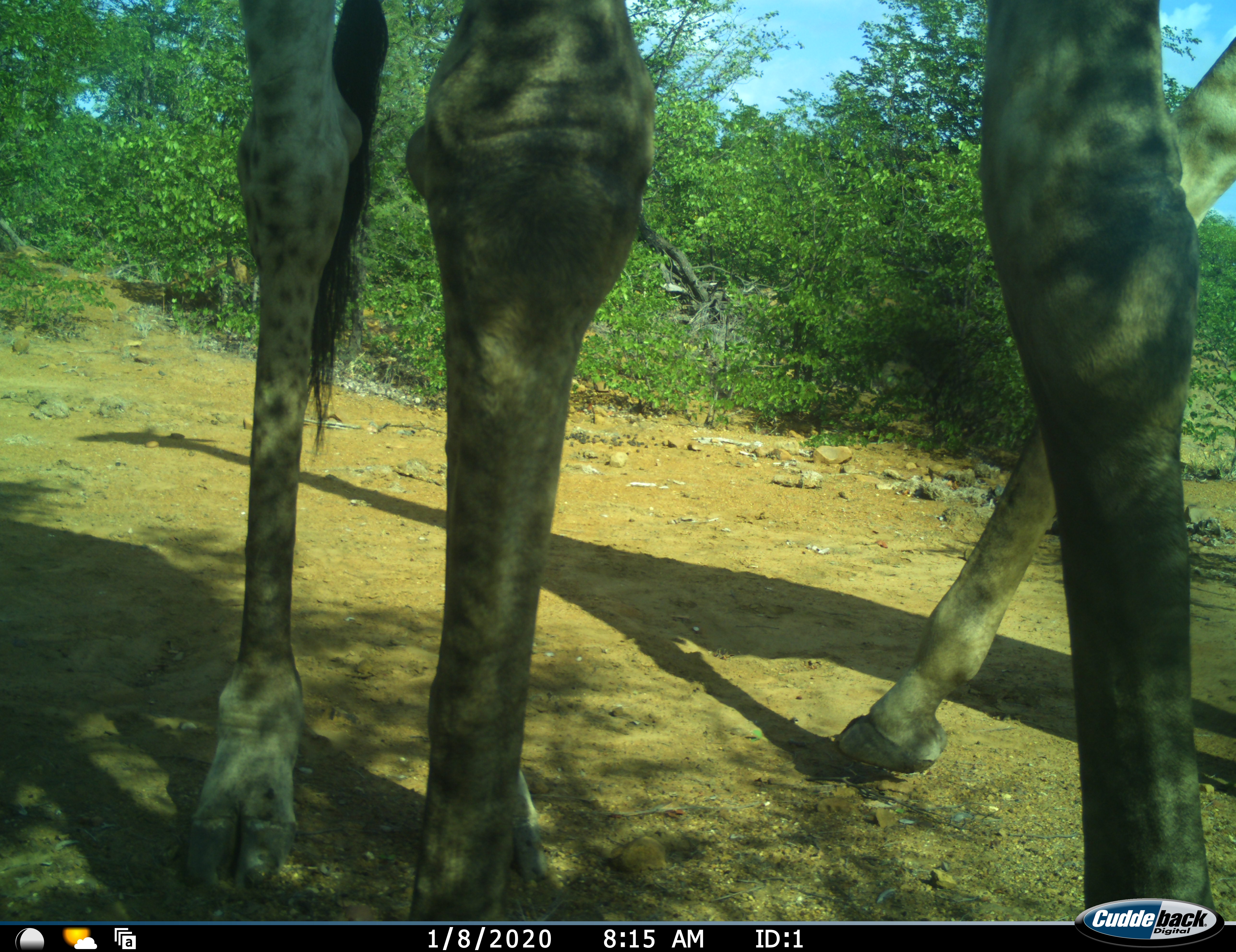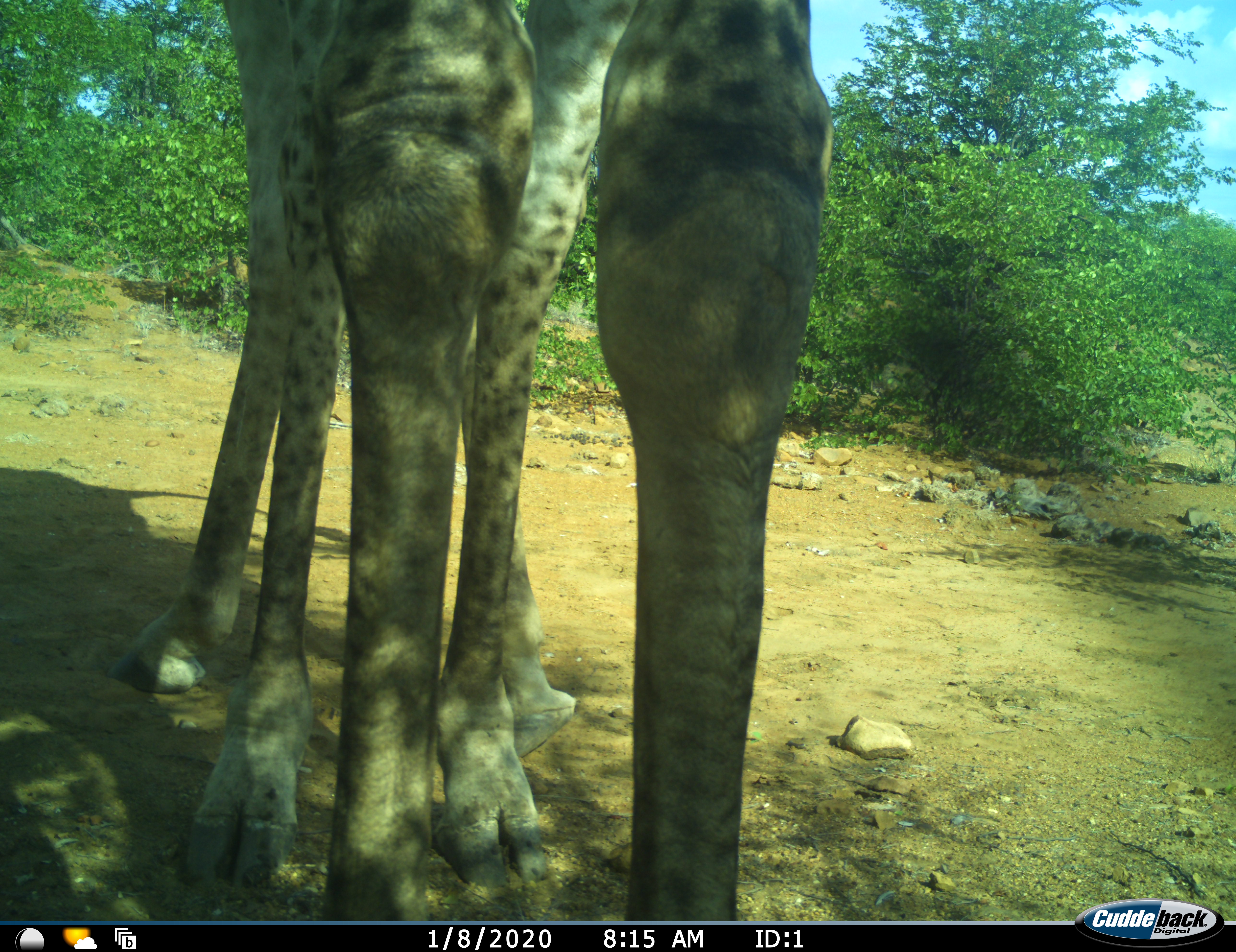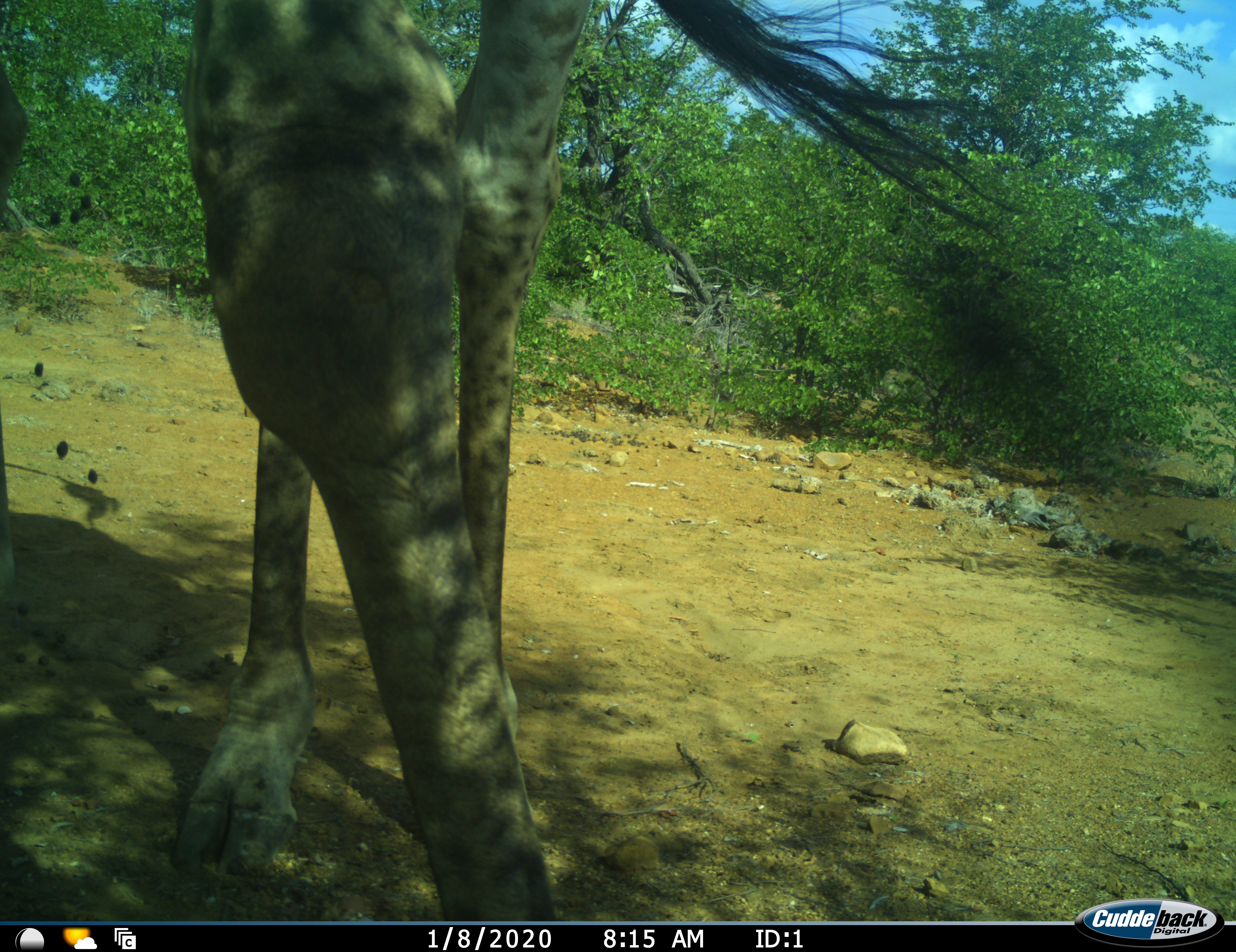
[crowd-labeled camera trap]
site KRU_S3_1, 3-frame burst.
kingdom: Animalia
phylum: Chordata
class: Mammalia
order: Artiodactyla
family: Giraffidae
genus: Giraffa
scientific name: Giraffa camelopardalis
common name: giraffe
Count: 2.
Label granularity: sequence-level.